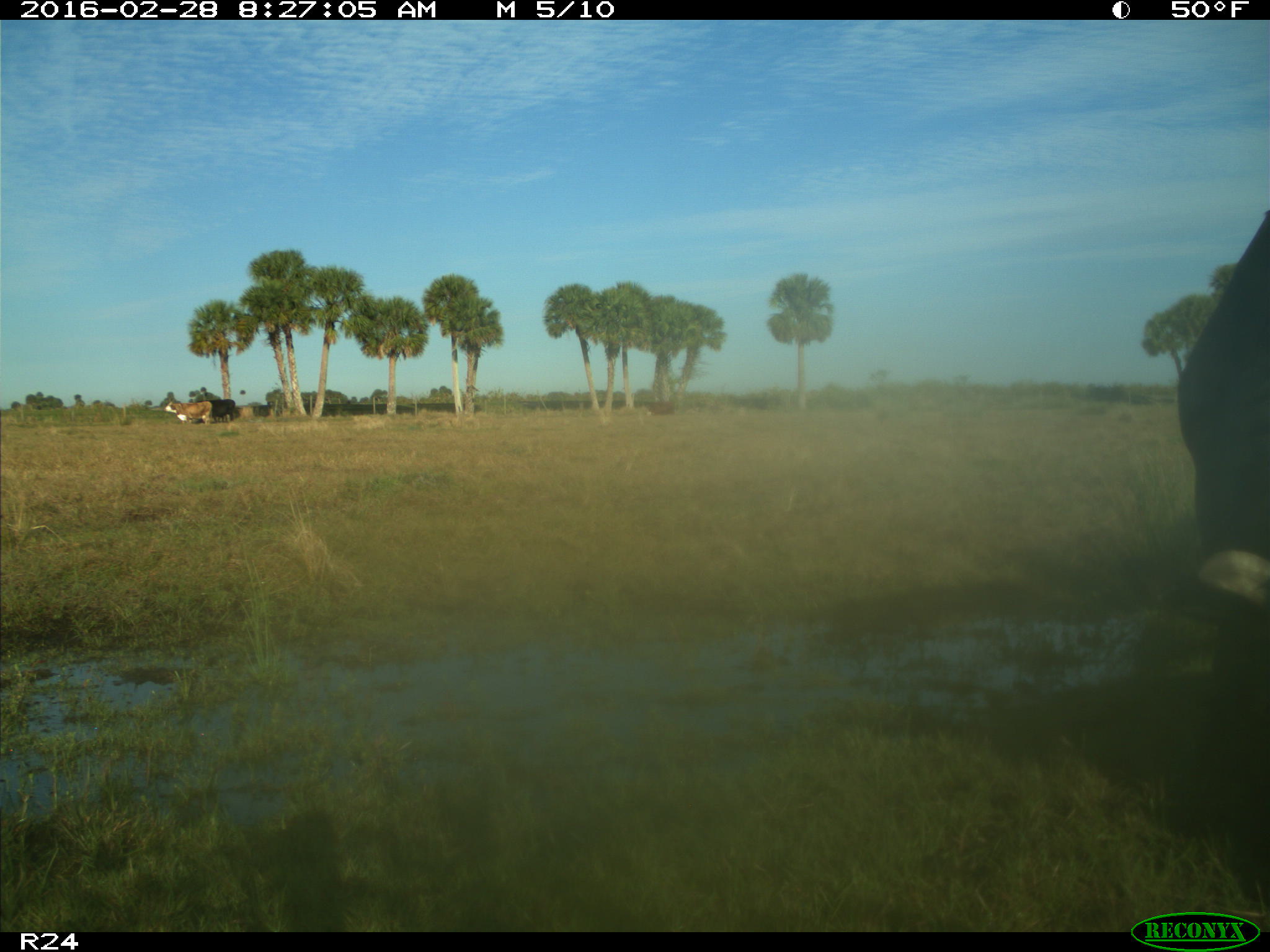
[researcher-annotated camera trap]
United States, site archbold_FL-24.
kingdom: Animalia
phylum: Chordata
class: Mammalia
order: Artiodactyla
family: Bovidae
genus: Bos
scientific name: Bos taurus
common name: domestic cow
Bos taurus (domestic cow).